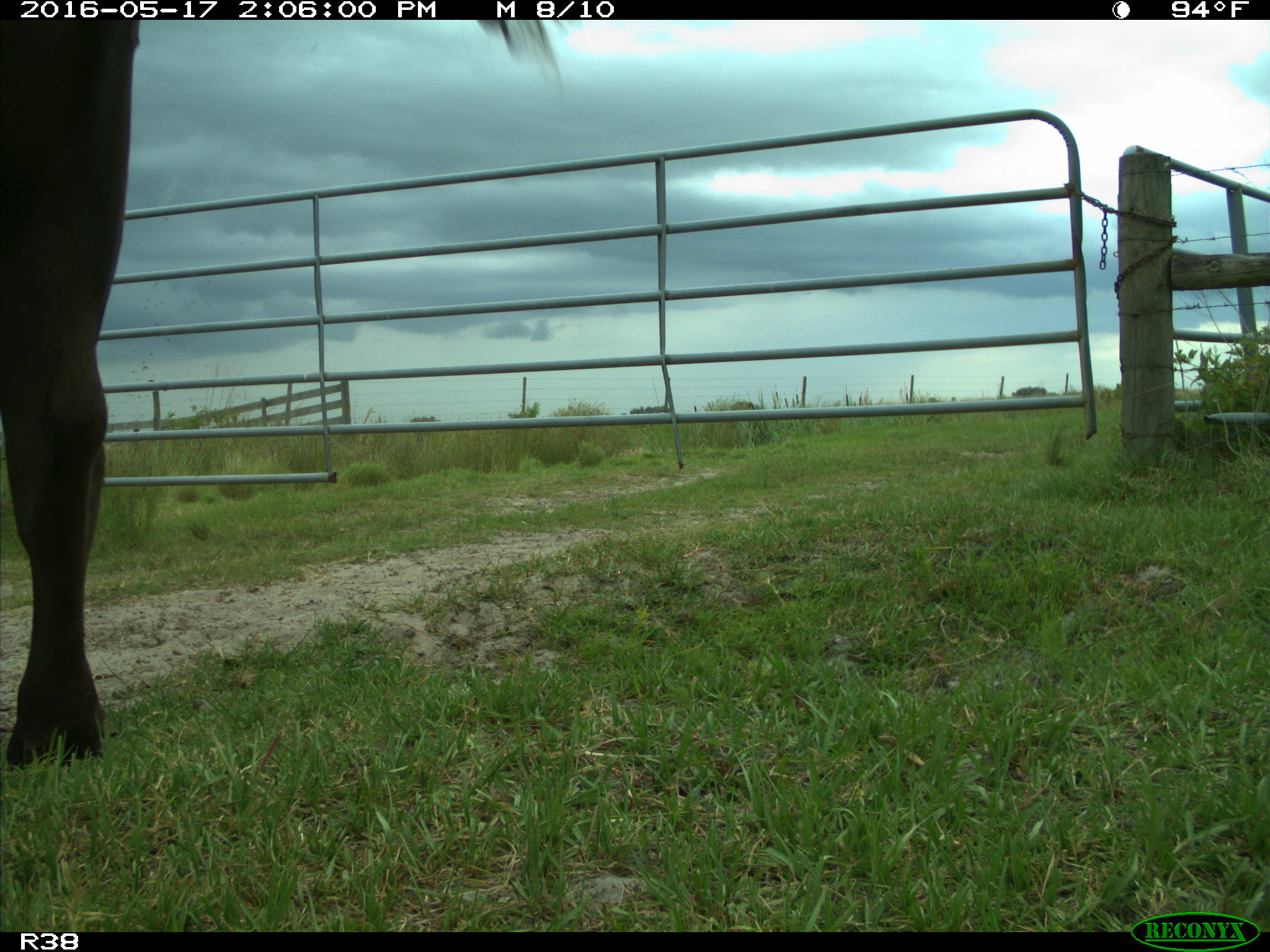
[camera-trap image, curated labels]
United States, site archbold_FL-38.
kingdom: Animalia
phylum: Chordata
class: Mammalia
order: Artiodactyla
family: Bovidae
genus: Bos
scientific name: Bos taurus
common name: domestic cow